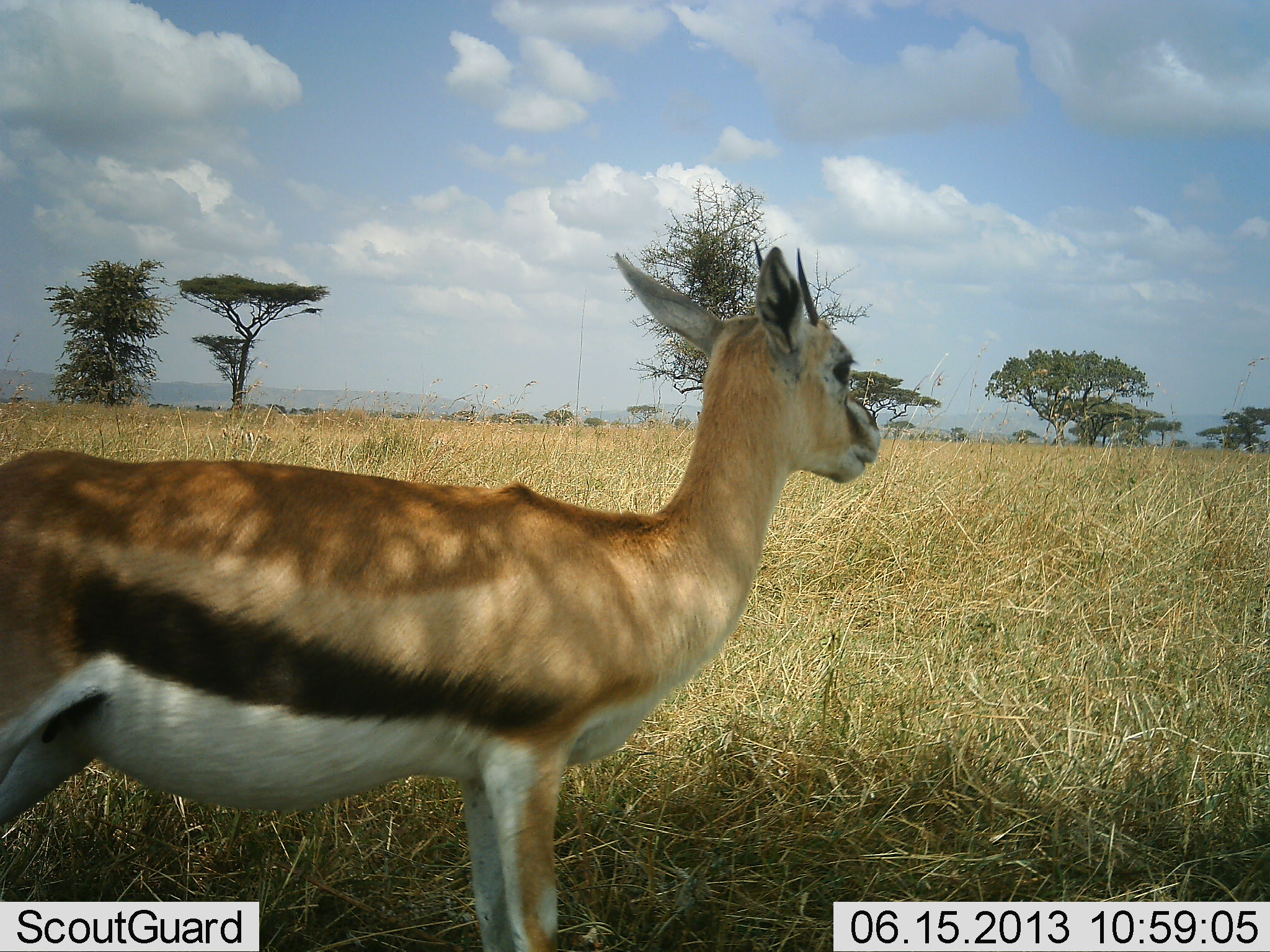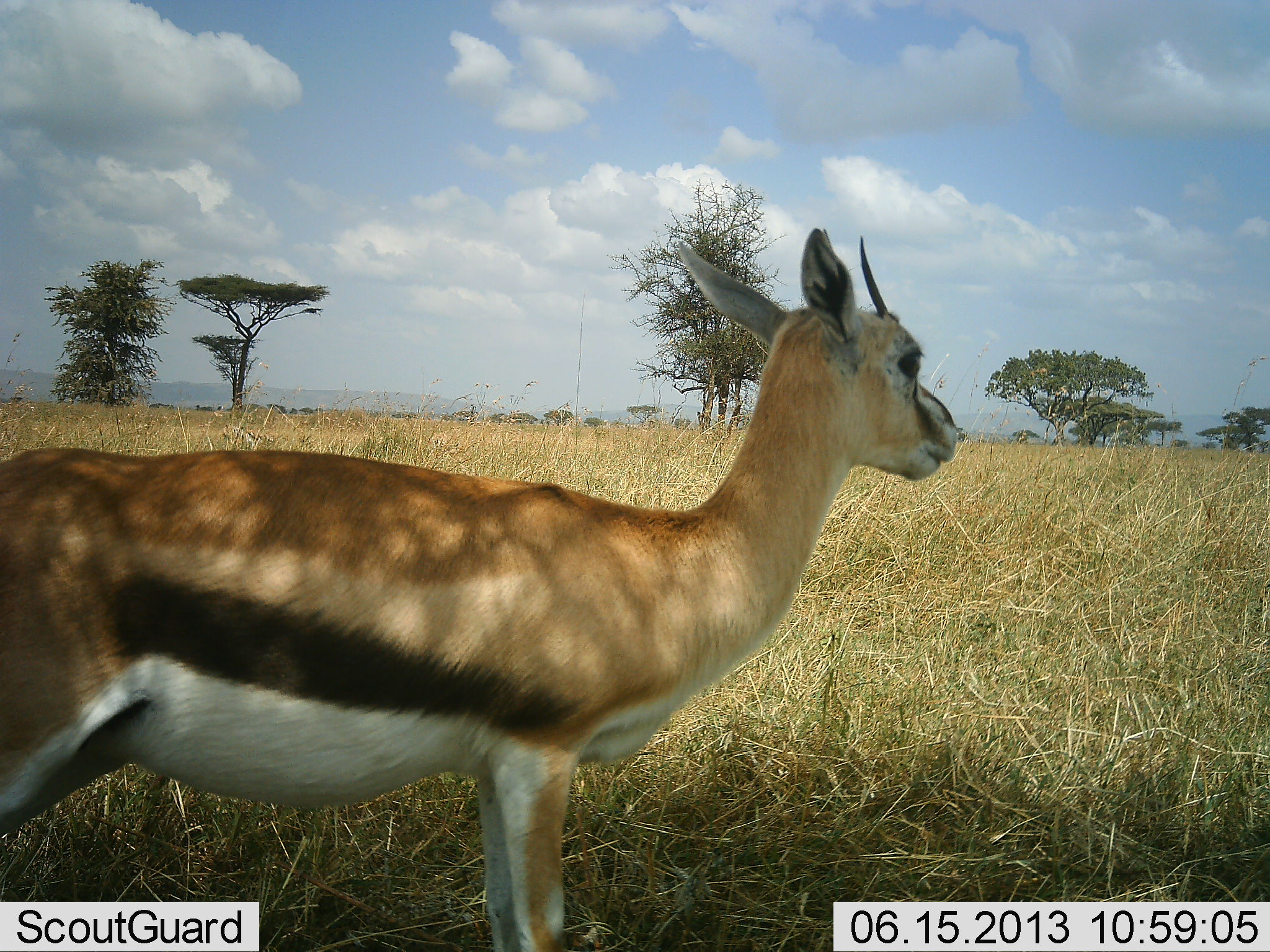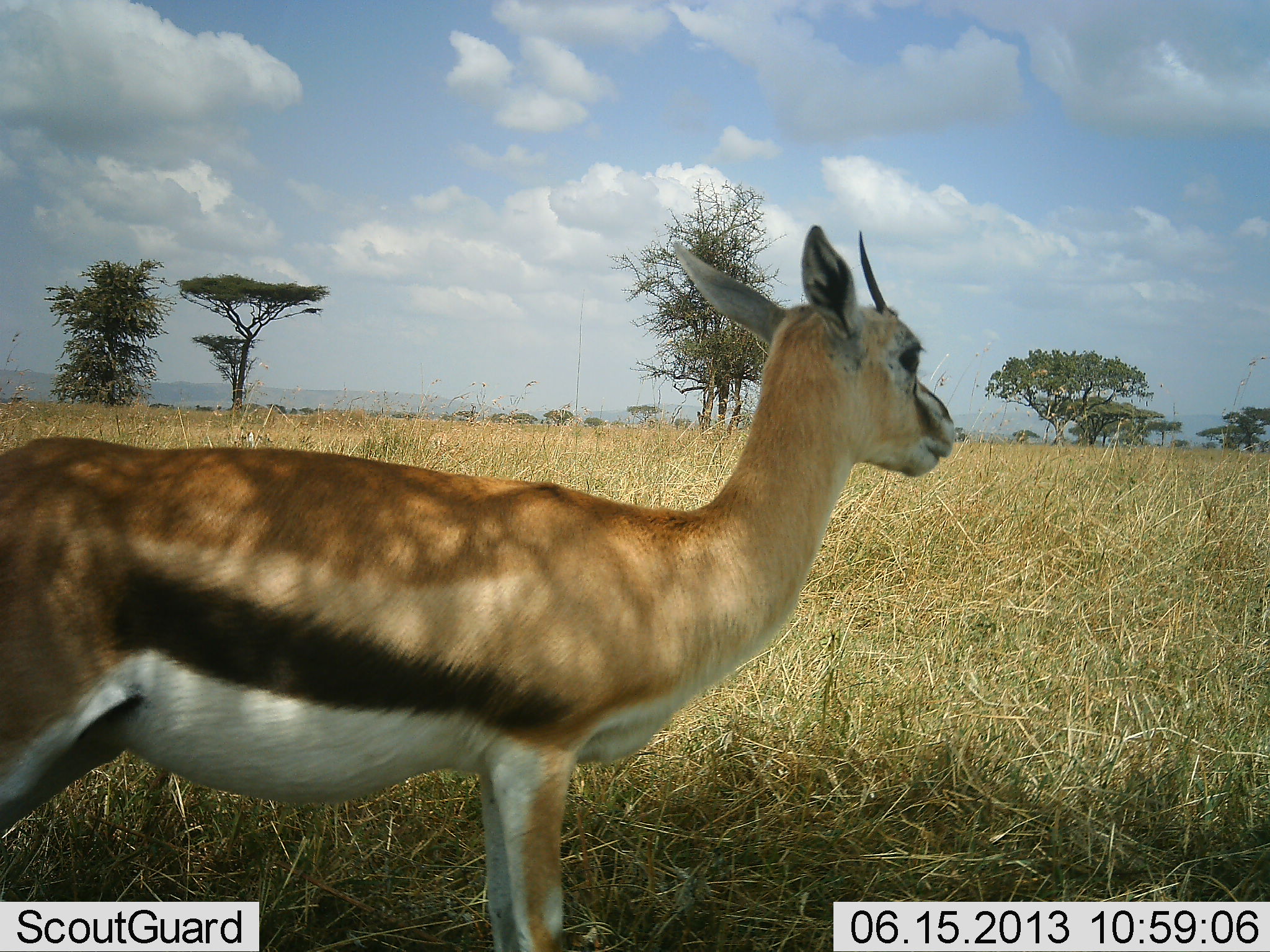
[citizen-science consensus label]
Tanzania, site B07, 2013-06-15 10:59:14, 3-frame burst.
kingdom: Animalia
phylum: Chordata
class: Mammalia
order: Artiodactyla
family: Bovidae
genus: Eudorcas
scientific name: Eudorcas thomsonii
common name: thomson's gazelle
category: gazellethomsons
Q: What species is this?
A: Gazellethomsons (thomson's gazelle) (Eudorcas thomsonii).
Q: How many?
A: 1.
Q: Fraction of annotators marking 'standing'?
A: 100%.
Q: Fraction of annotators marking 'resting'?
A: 0%.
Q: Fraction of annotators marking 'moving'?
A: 0%.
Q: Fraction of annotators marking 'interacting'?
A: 0%.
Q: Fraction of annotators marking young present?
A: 0%.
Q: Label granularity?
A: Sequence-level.